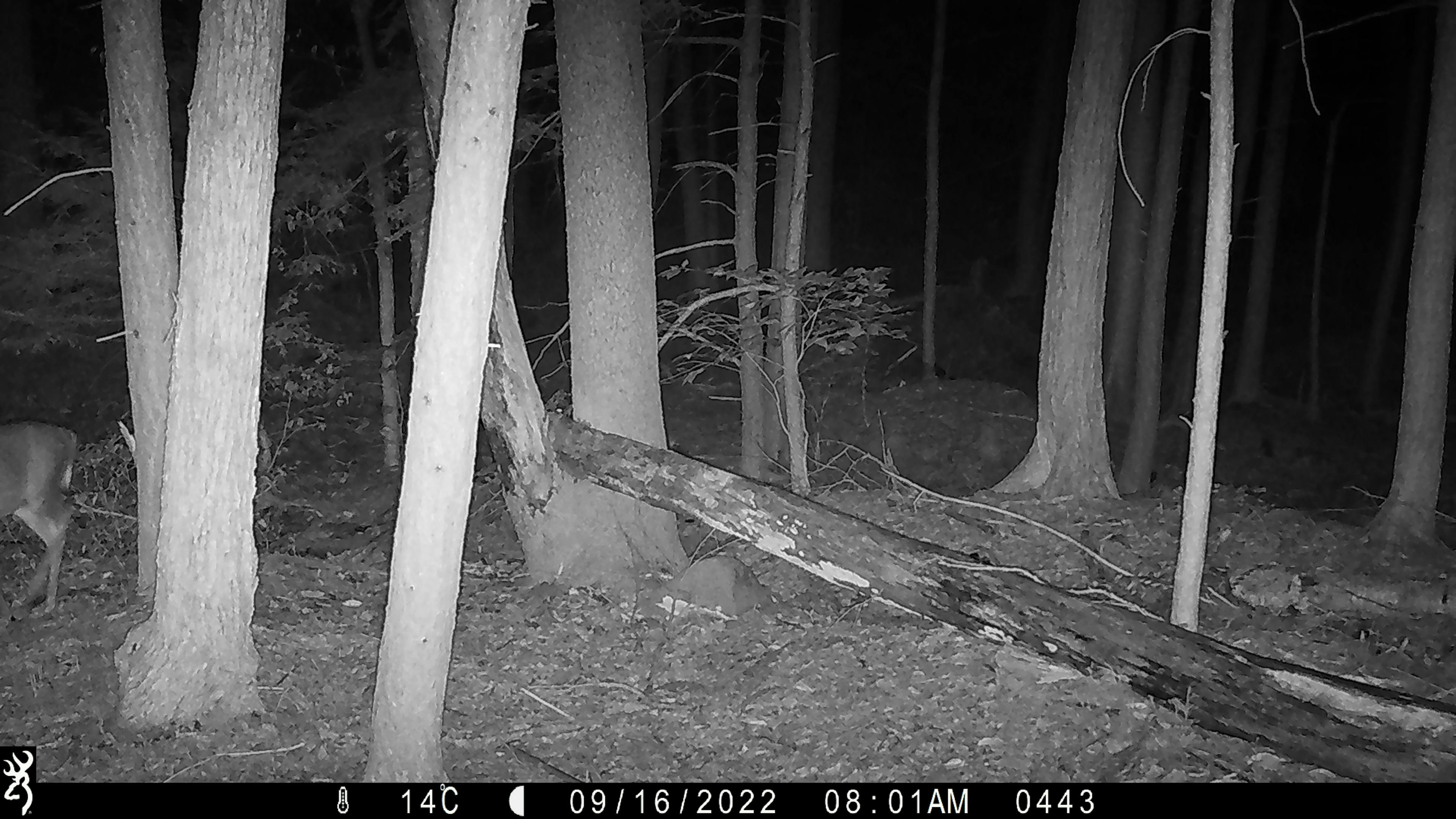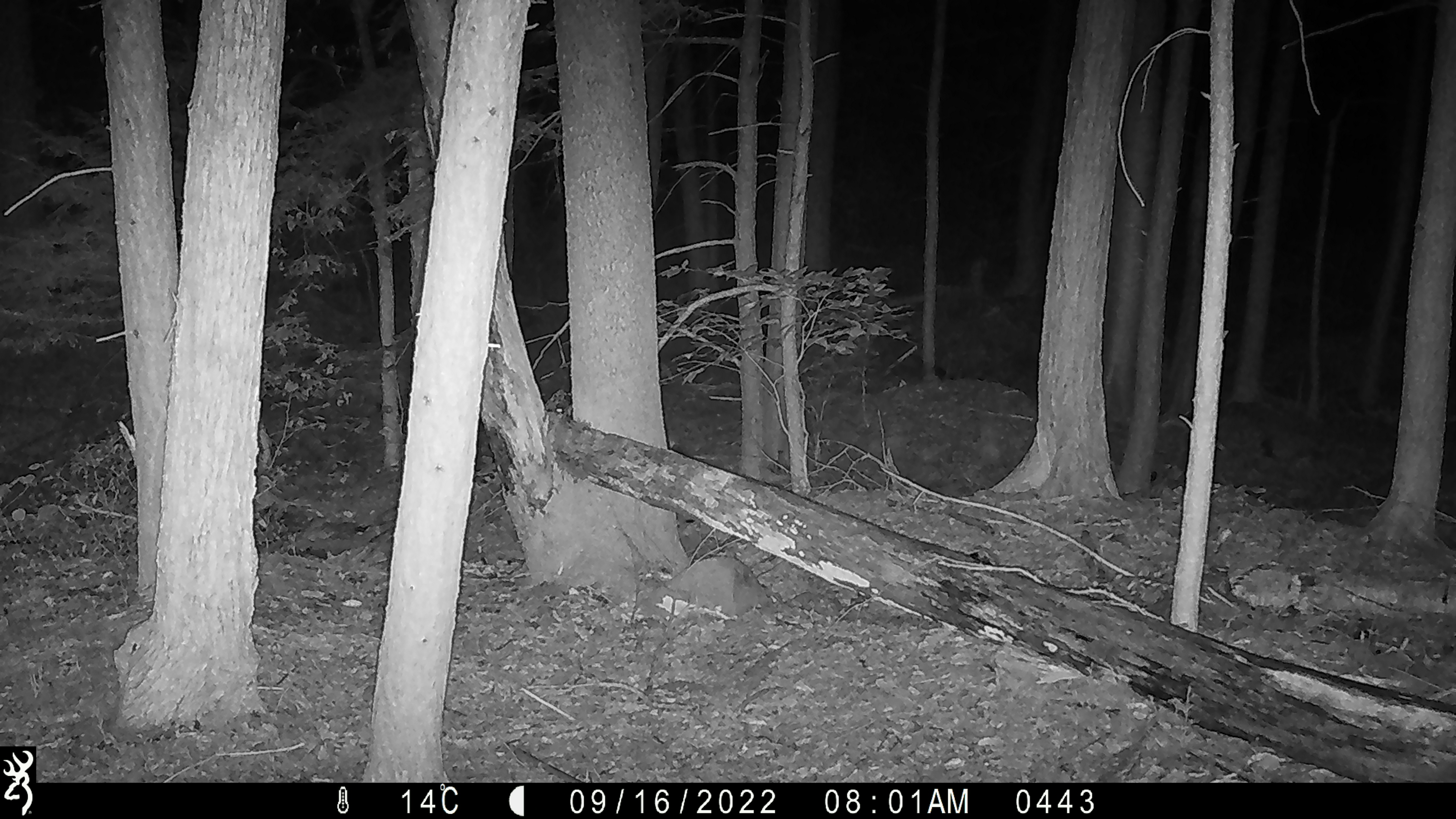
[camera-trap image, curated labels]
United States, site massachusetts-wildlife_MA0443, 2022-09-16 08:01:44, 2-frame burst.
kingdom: Animalia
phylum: Chordata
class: Mammalia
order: Artiodactyla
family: Cervidae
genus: Odocoileus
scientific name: Odocoileus virginianus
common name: white-tailed deer